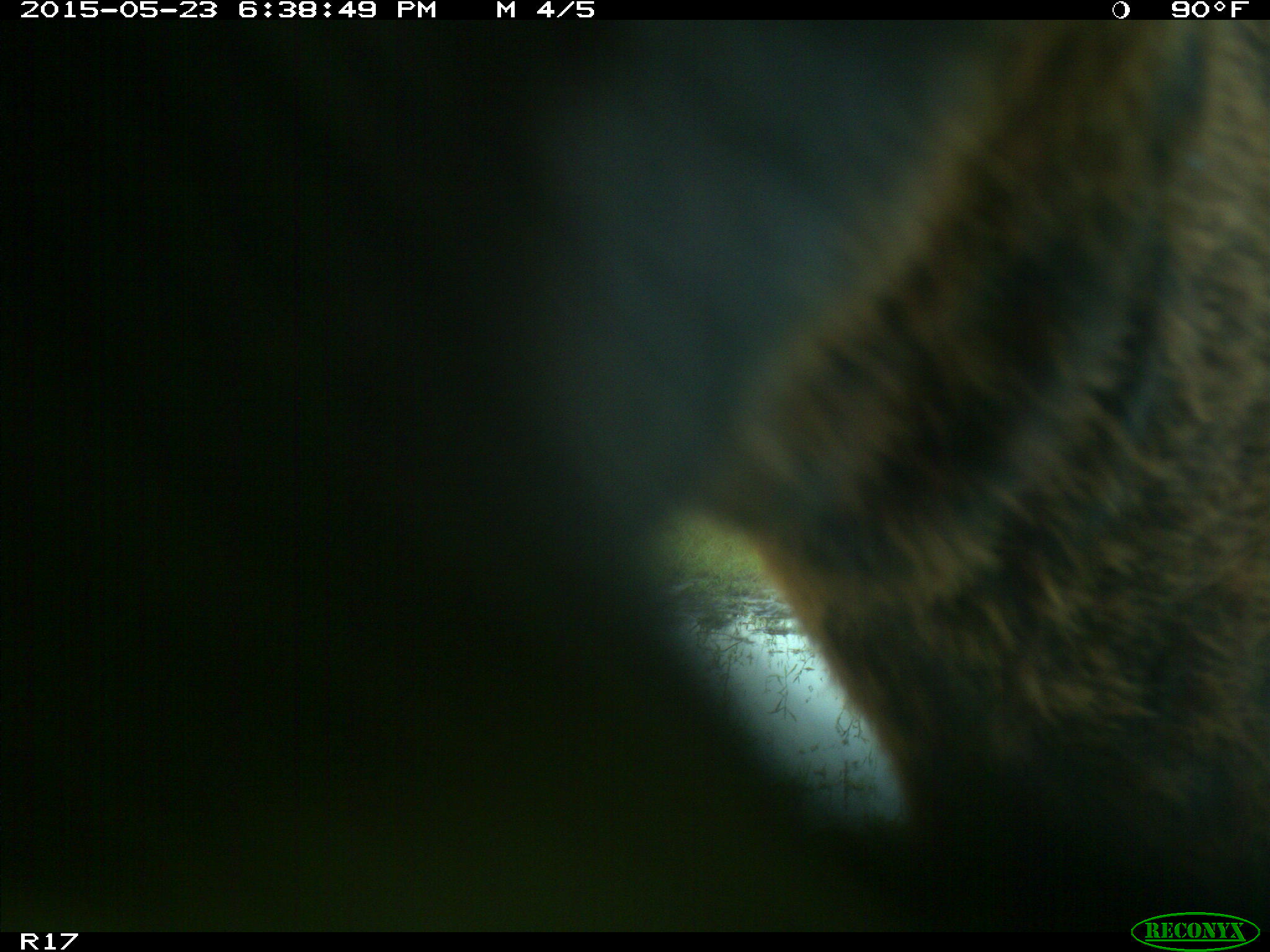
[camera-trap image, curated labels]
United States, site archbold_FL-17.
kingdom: Animalia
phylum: Chordata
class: Mammalia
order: Artiodactyla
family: Bovidae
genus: Bos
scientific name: Bos taurus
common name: domestic cow